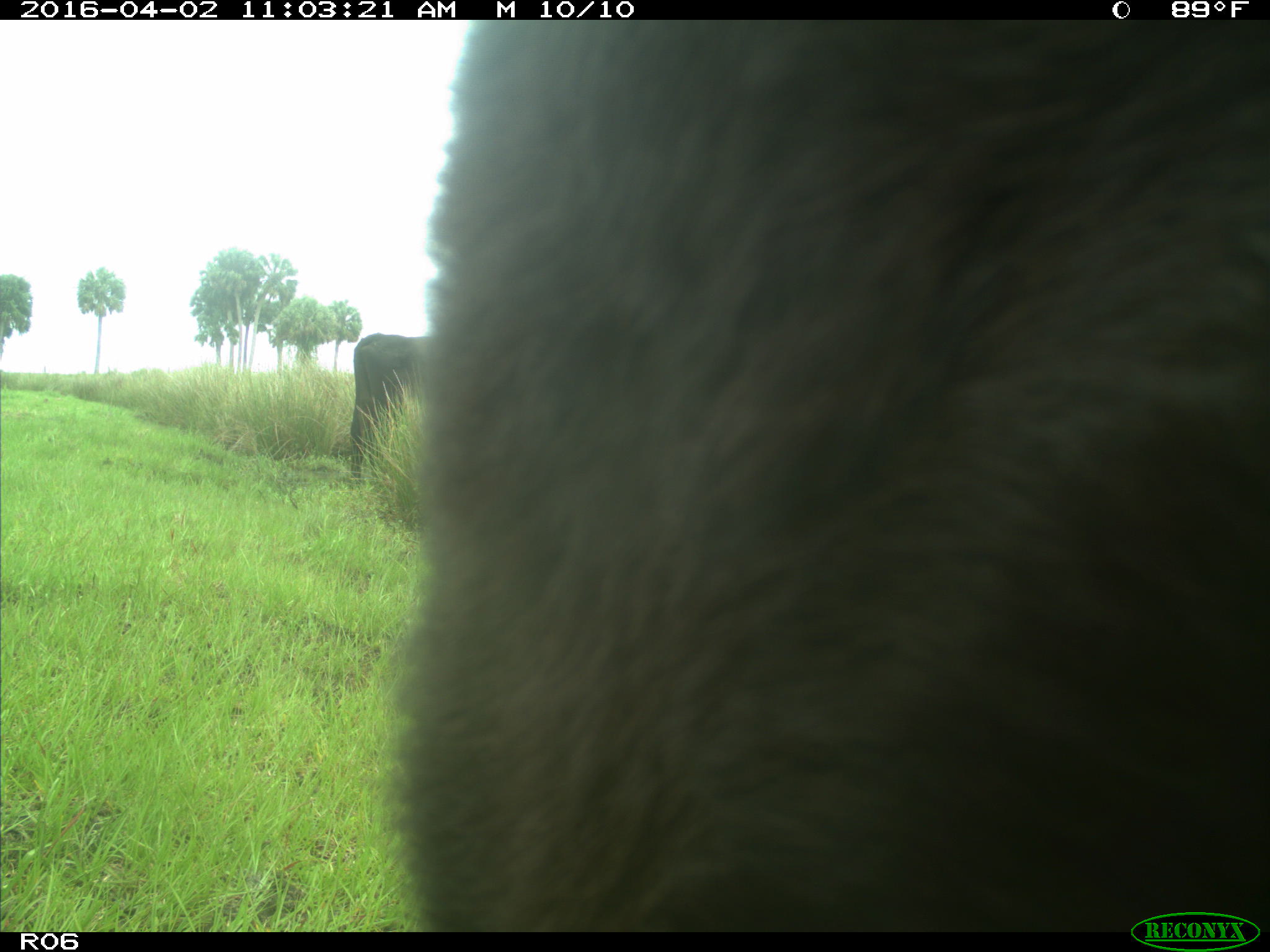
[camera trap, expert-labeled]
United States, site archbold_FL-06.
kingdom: Animalia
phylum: Chordata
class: Mammalia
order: Artiodactyla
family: Bovidae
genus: Bos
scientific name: Bos taurus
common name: domestic cow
Bos taurus (domestic cow).